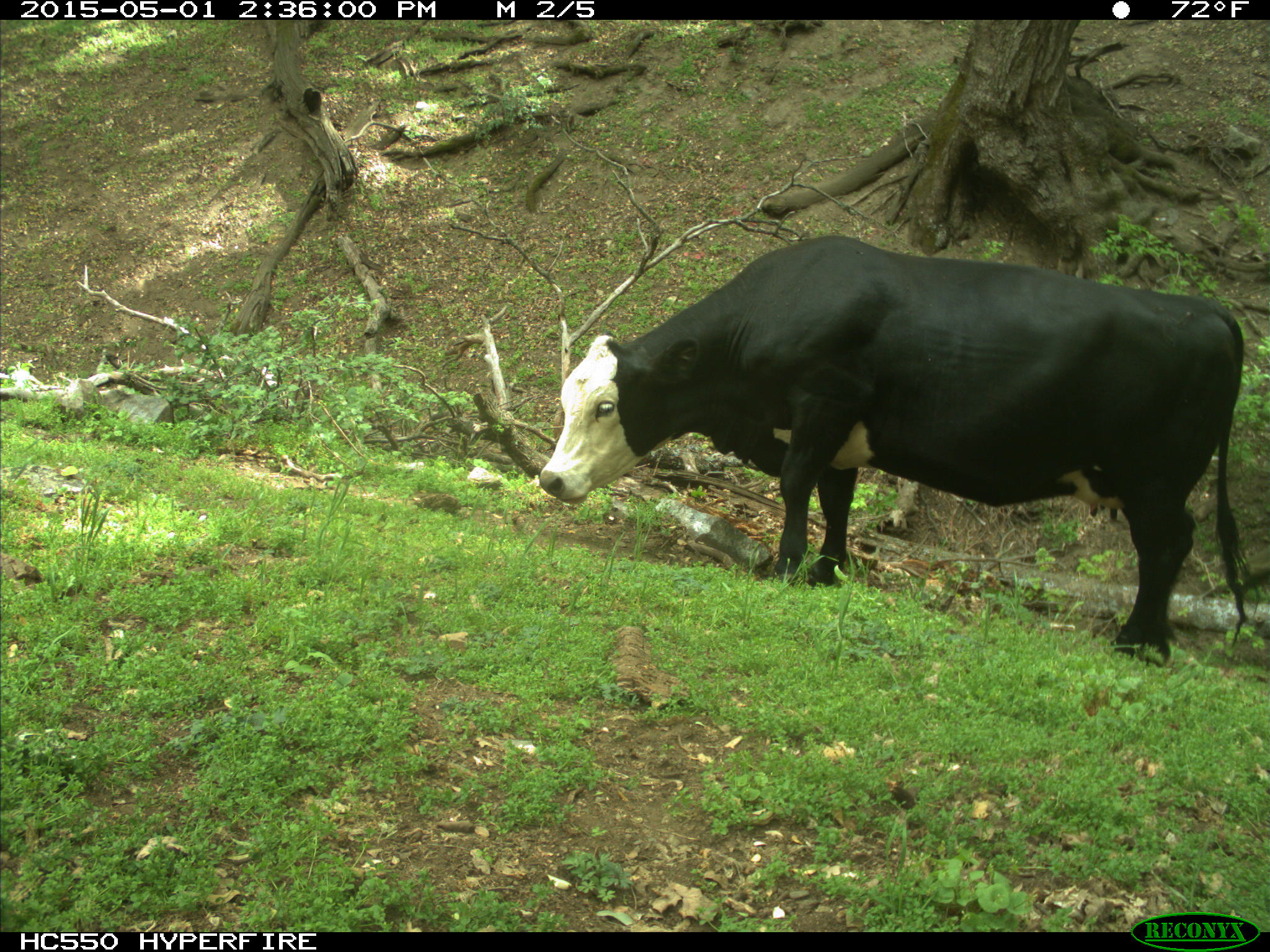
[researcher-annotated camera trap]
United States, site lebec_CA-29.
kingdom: Animalia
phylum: Chordata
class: Mammalia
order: Artiodactyla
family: Bovidae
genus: Bos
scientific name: Bos taurus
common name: domestic cow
Bos taurus (domestic cow).